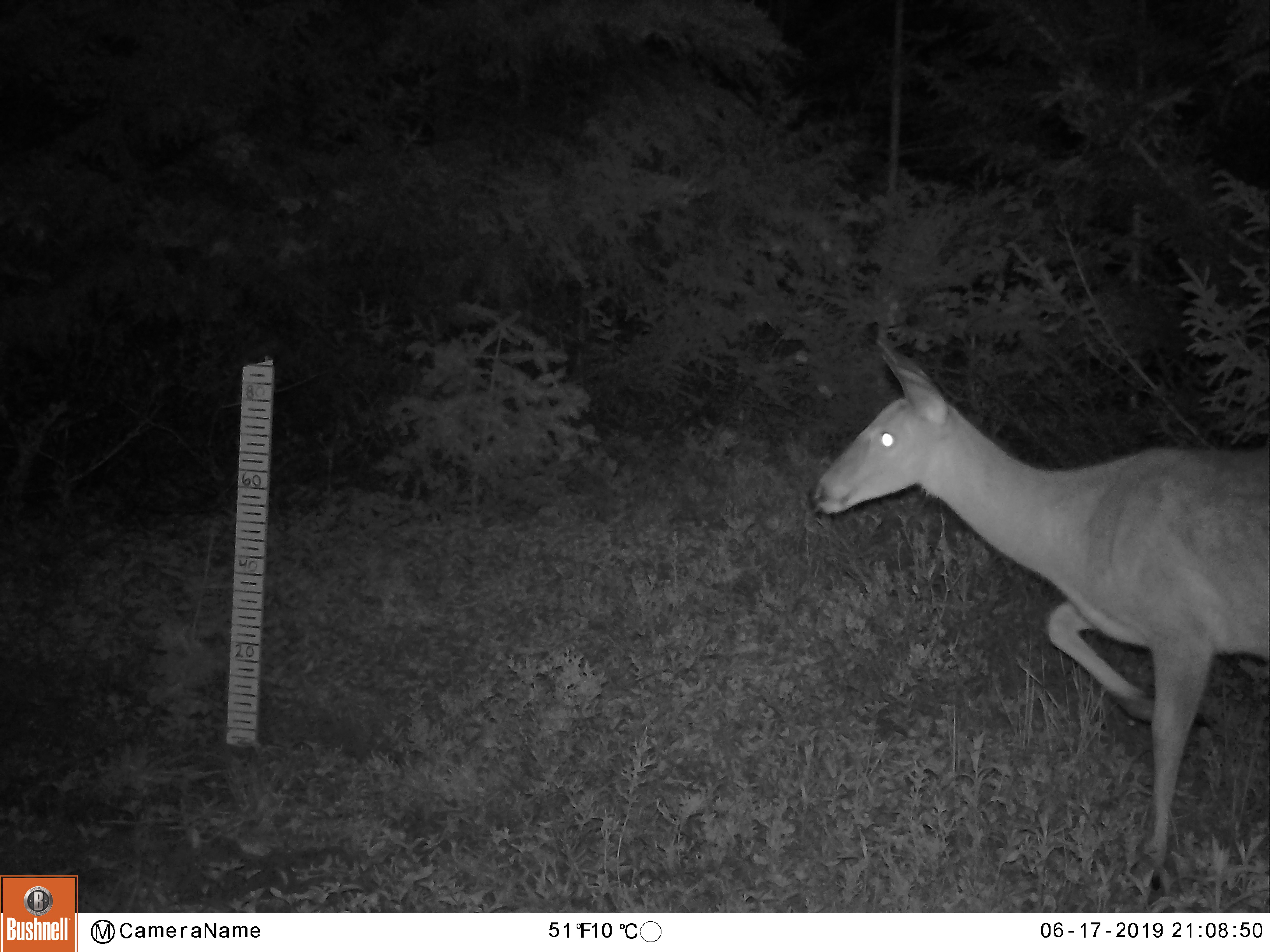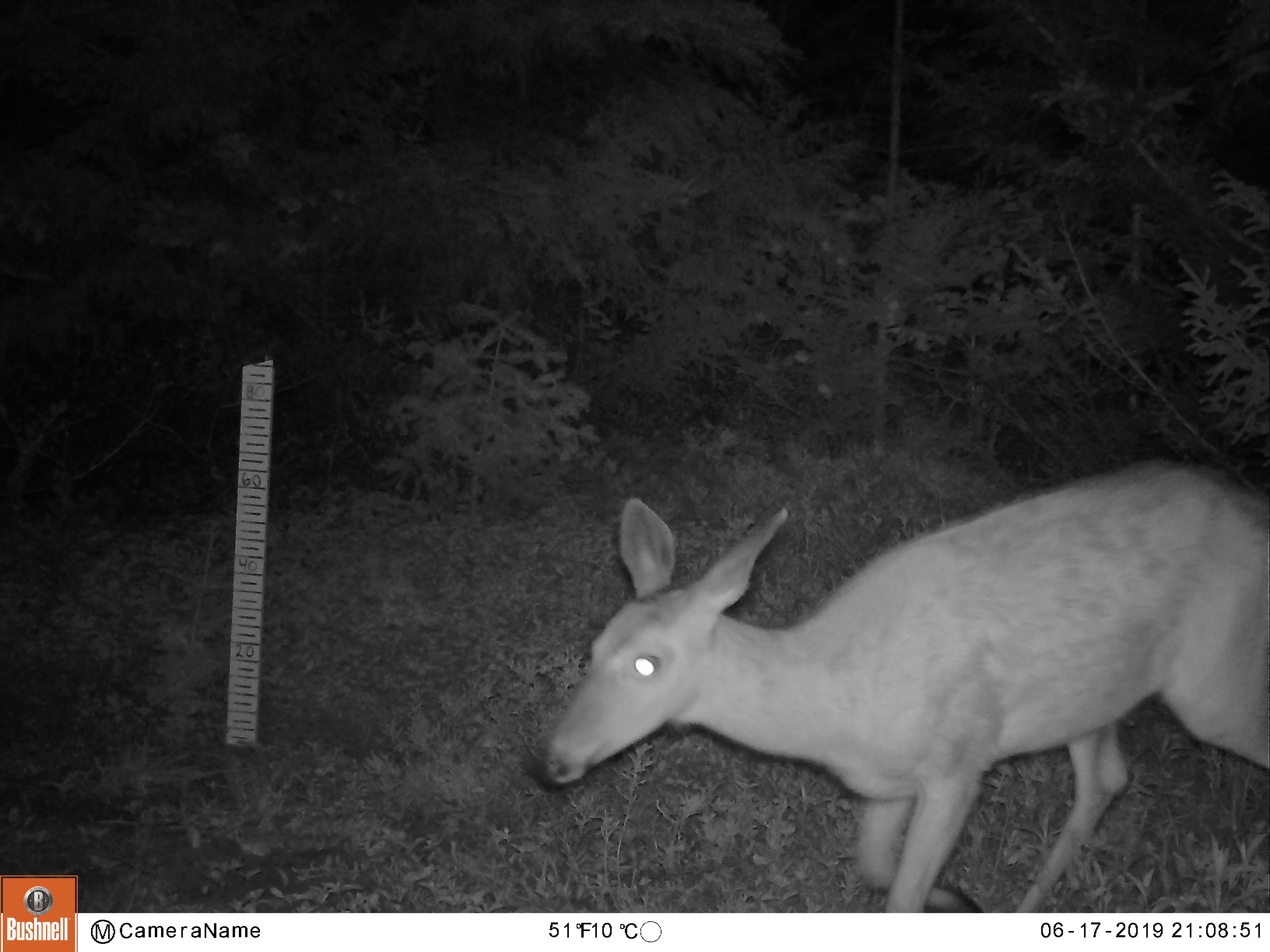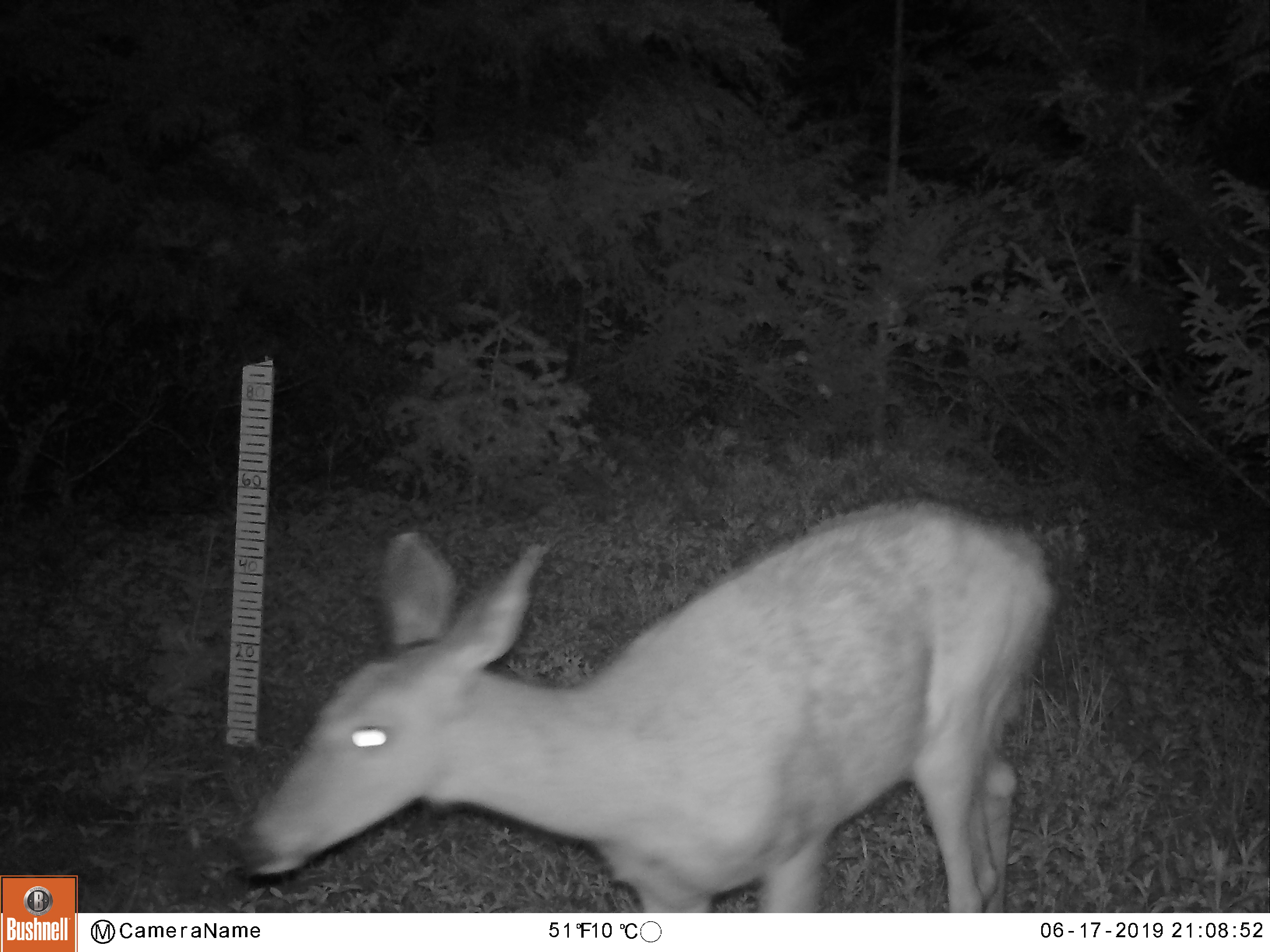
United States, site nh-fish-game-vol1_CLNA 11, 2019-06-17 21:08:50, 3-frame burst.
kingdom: Animalia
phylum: Chordata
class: Mammalia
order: Artiodactyla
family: Cervidae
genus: Odocoileus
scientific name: Odocoileus virginianus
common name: white-tailed deer